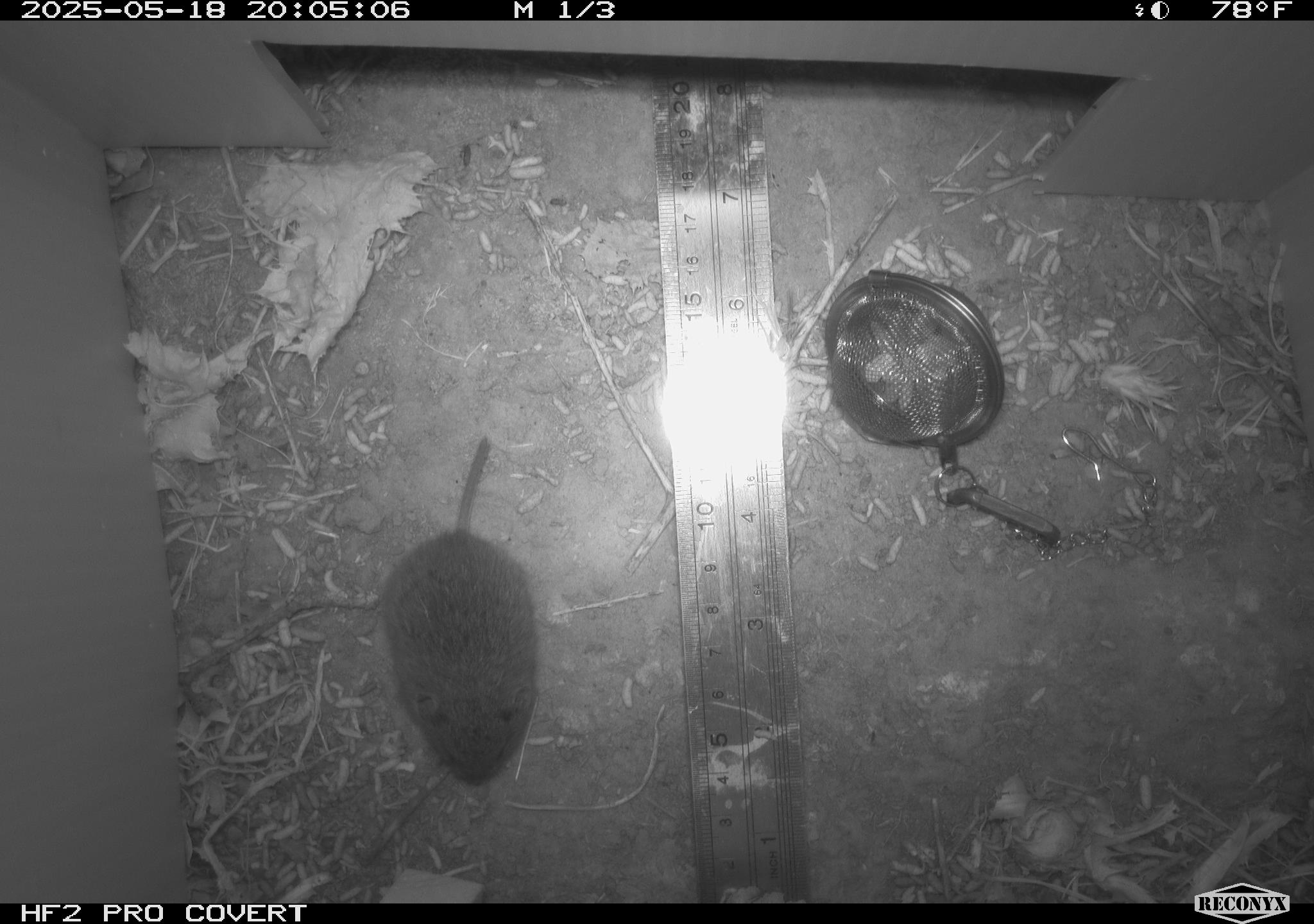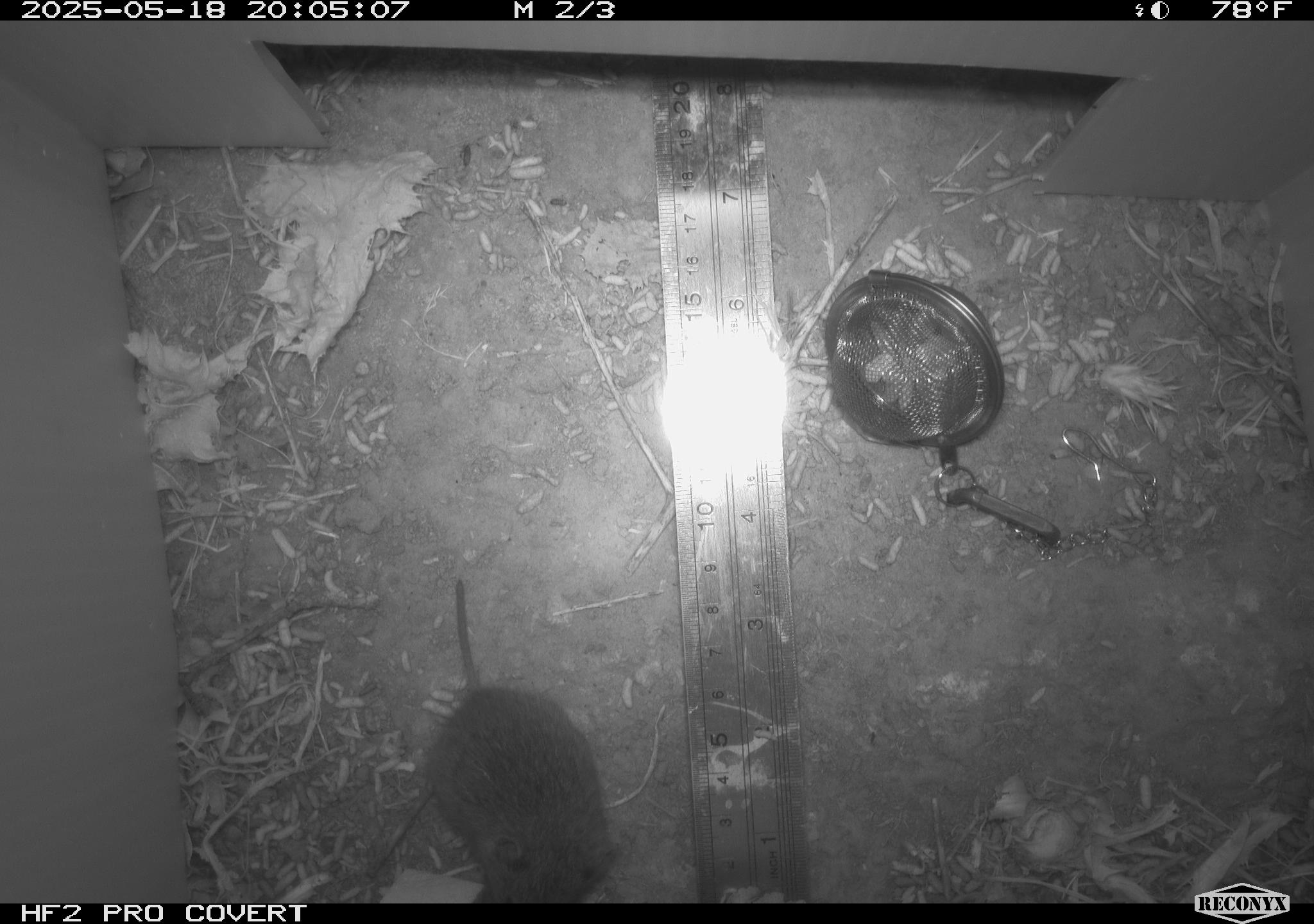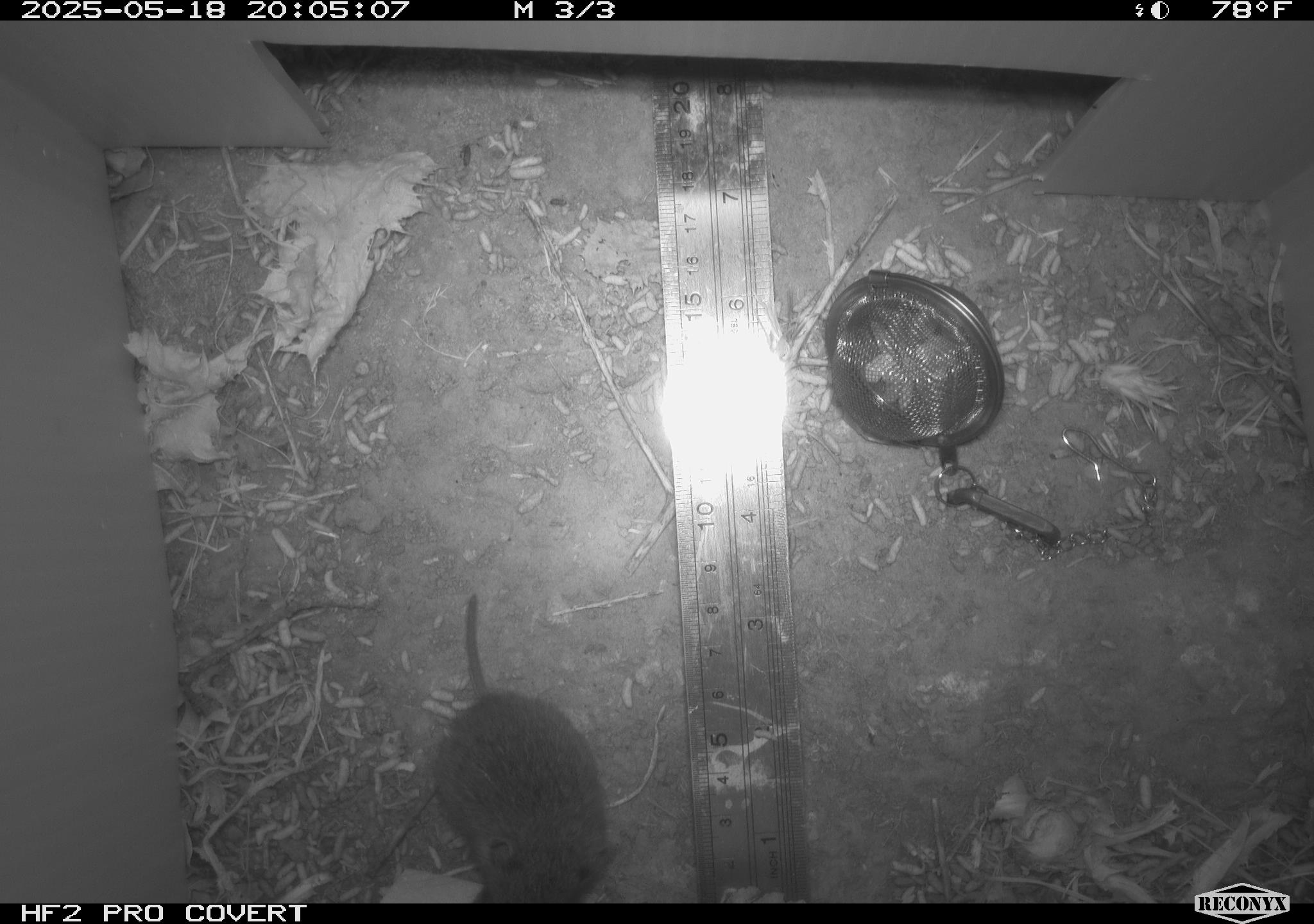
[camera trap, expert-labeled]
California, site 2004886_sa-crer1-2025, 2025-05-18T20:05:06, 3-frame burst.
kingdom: Animalia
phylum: Chordata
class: Mammalia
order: Rodentia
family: Cricetidae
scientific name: Arvicolinae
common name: voles, lemmings, and muskrats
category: arvicolinae subfamily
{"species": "arvicolinae subfamily (voles, lemmings, and muskrats) (Arvicolinae)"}